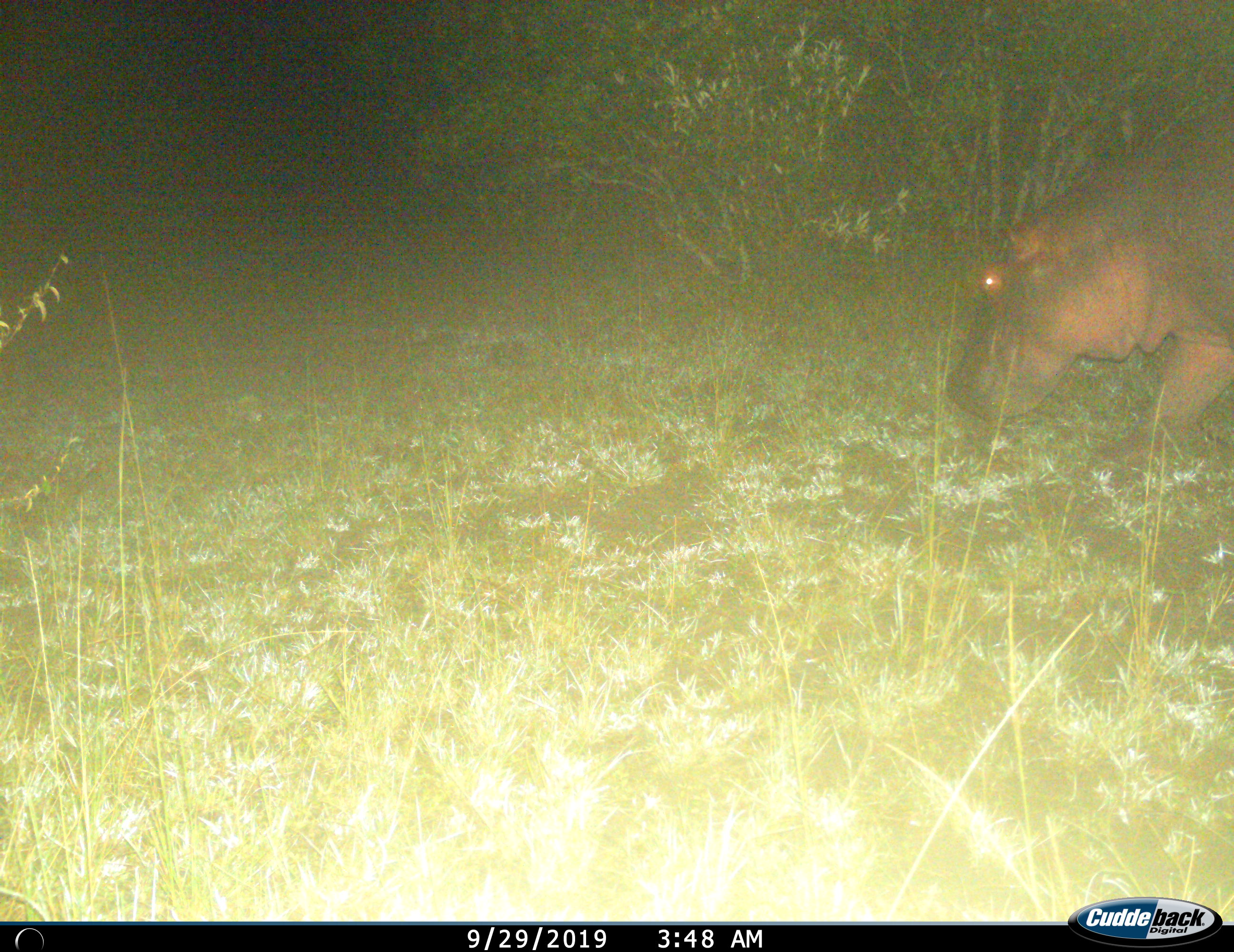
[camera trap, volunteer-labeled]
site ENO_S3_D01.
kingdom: Animalia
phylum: Chordata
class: Mammalia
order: Artiodactyla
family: Hippopotamidae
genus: Hippopotamus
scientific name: Hippopotamus amphibius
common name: hippopotamus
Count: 1.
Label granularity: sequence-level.